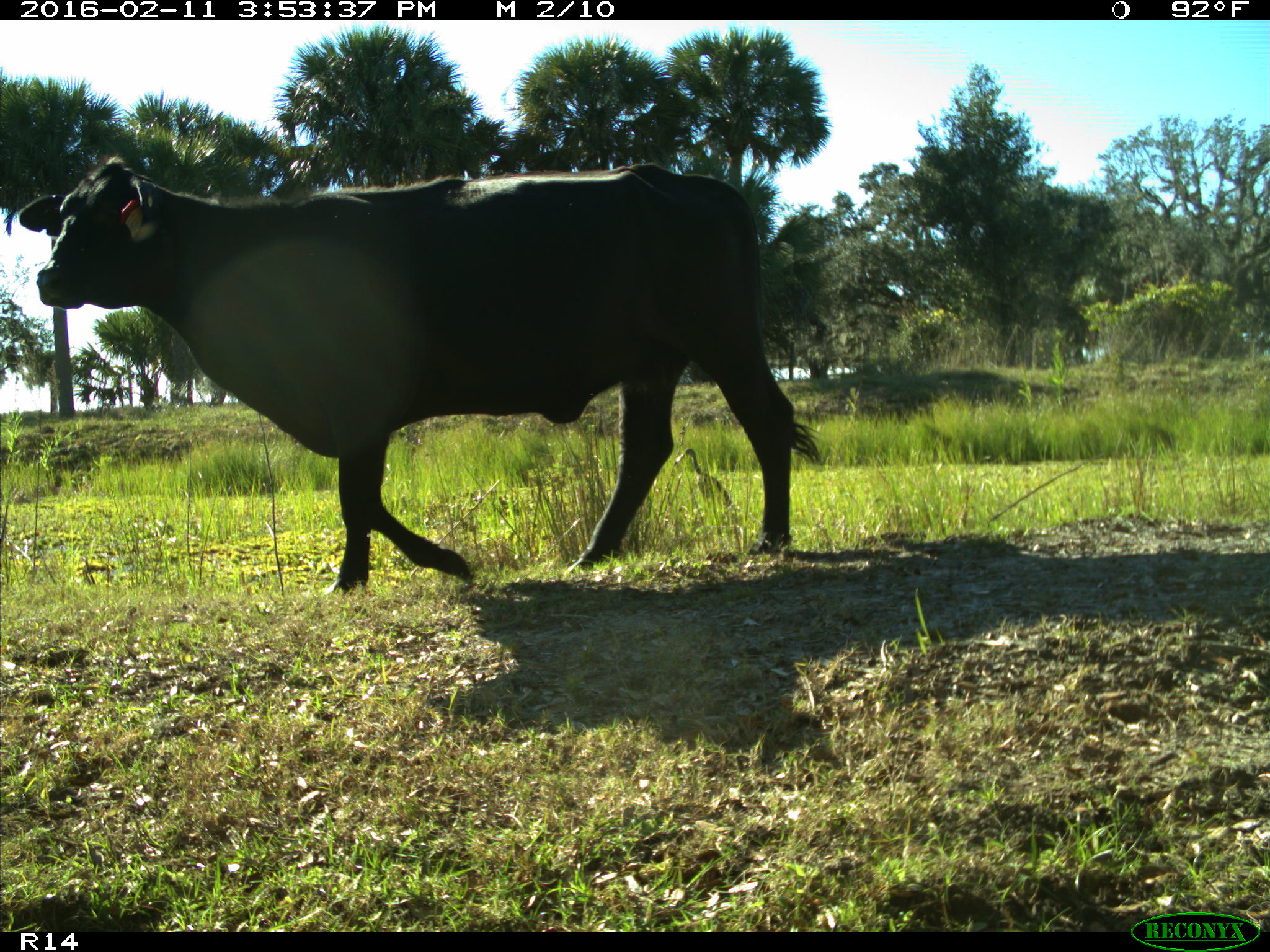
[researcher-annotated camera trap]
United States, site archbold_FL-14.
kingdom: Animalia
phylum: Chordata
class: Mammalia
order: Artiodactyla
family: Bovidae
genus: Bos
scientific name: Bos taurus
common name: domestic cow